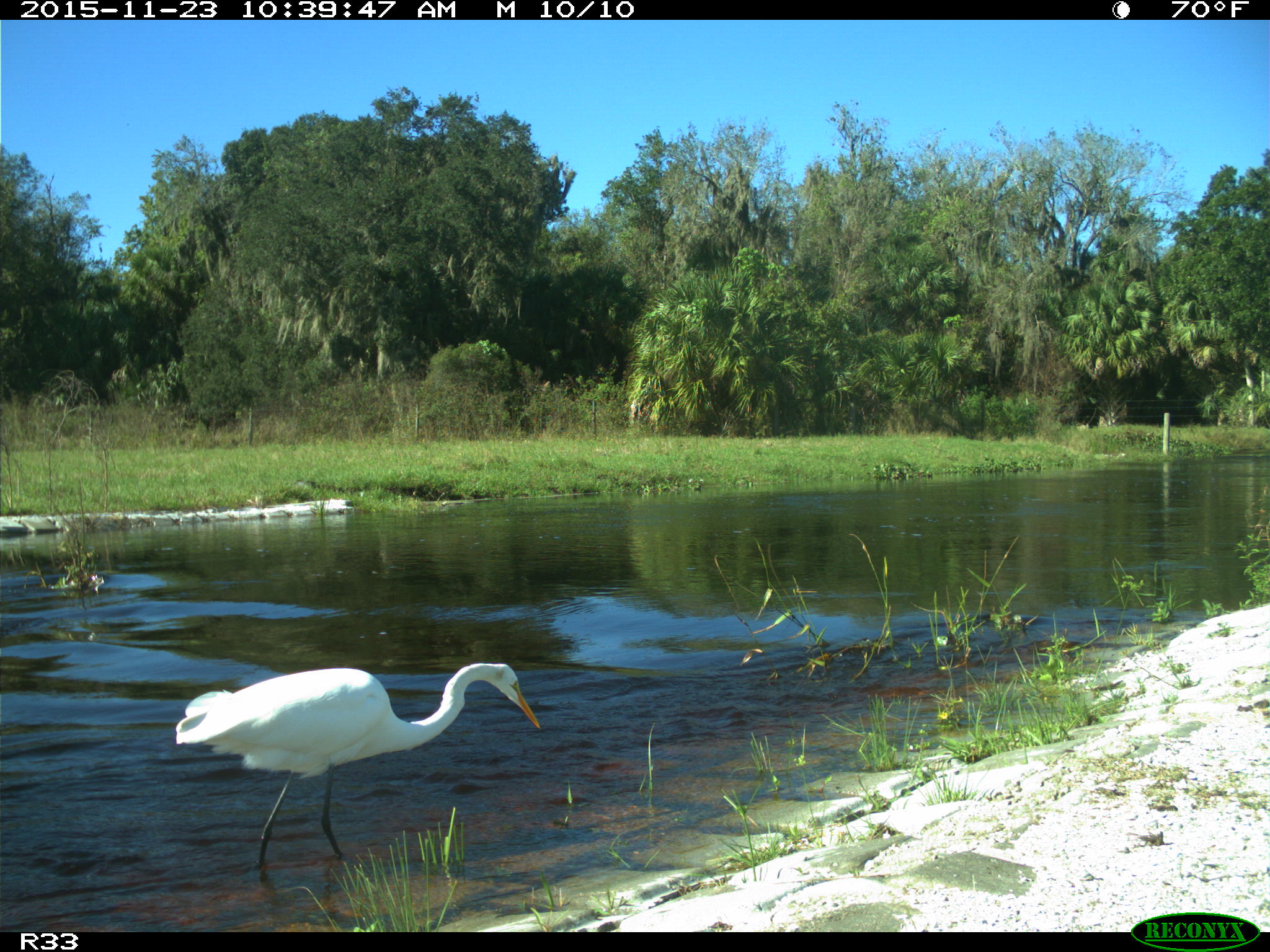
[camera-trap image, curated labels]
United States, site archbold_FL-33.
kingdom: Animalia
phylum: Chordata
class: Aves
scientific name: Aves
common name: birds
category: unidentified bird